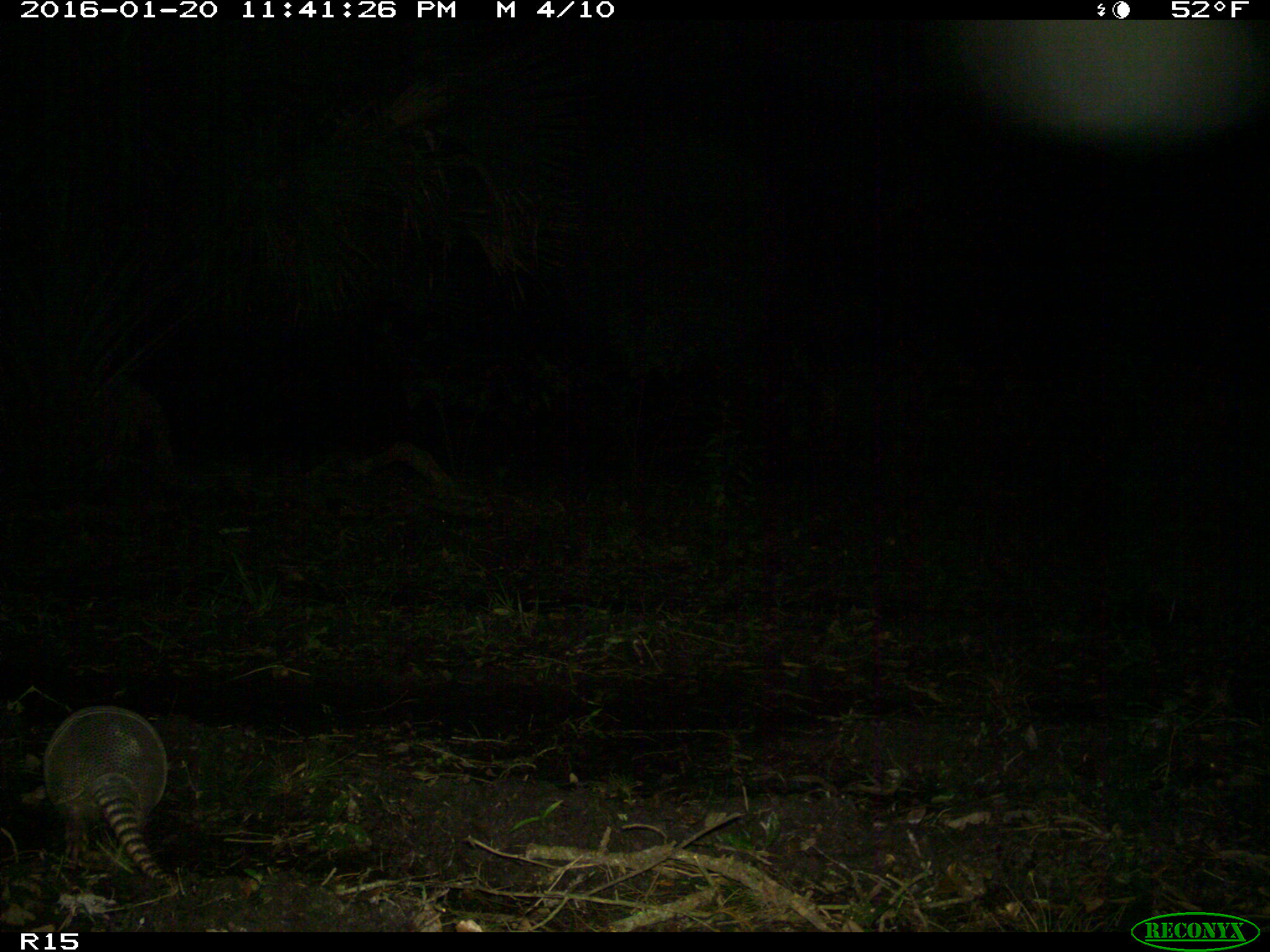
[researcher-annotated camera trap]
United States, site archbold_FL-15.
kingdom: Animalia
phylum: Chordata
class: Mammalia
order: Cingulata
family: Dasypodidae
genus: Dasypus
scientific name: Dasypus novemcinctus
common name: nine-banded armadillo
Dasypus novemcinctus (nine-banded armadillo).